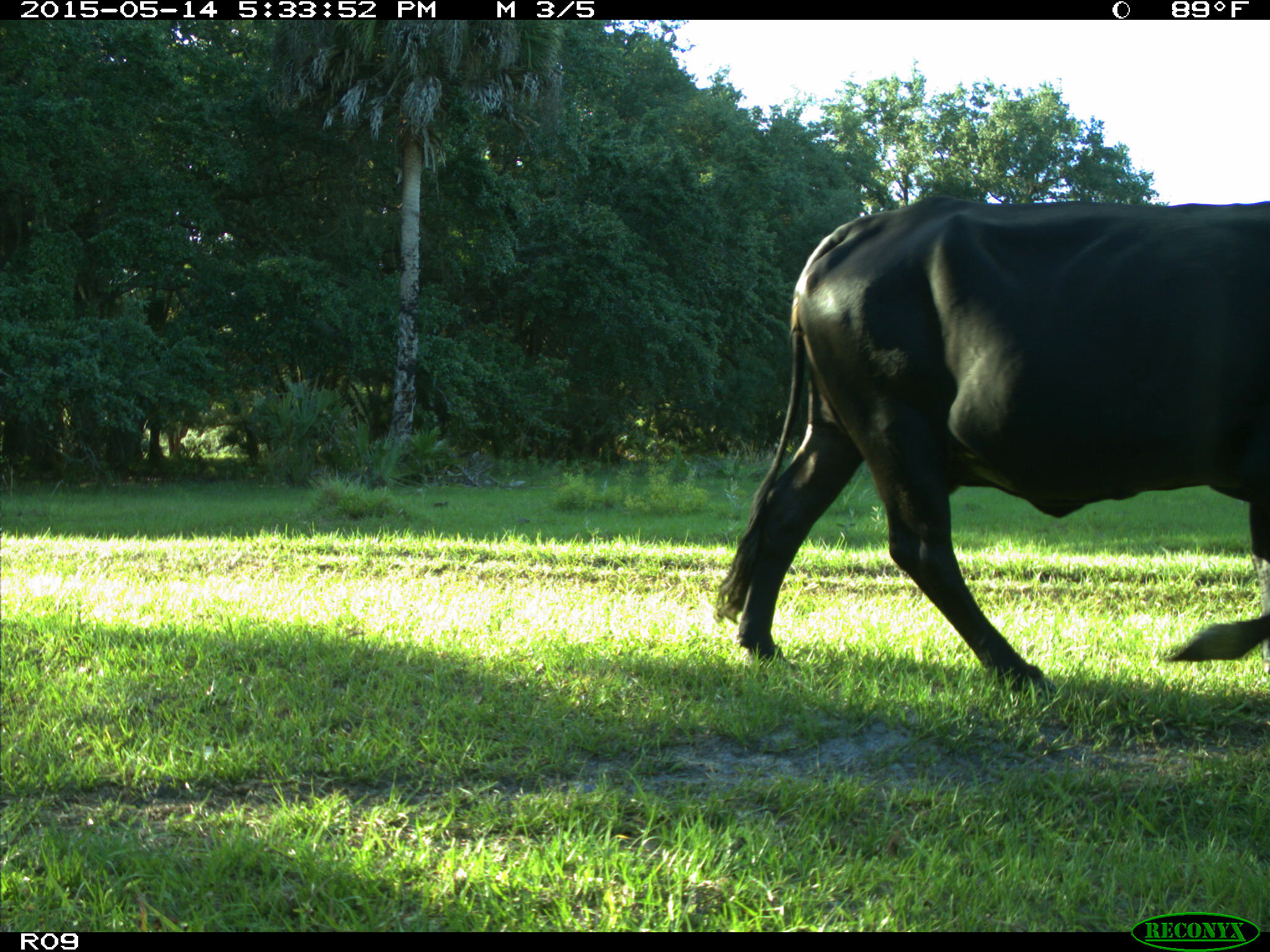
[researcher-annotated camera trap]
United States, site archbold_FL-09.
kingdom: Animalia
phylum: Chordata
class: Mammalia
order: Artiodactyla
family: Bovidae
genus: Bos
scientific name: Bos taurus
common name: domestic cow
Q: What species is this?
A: Bos taurus (domestic cow).